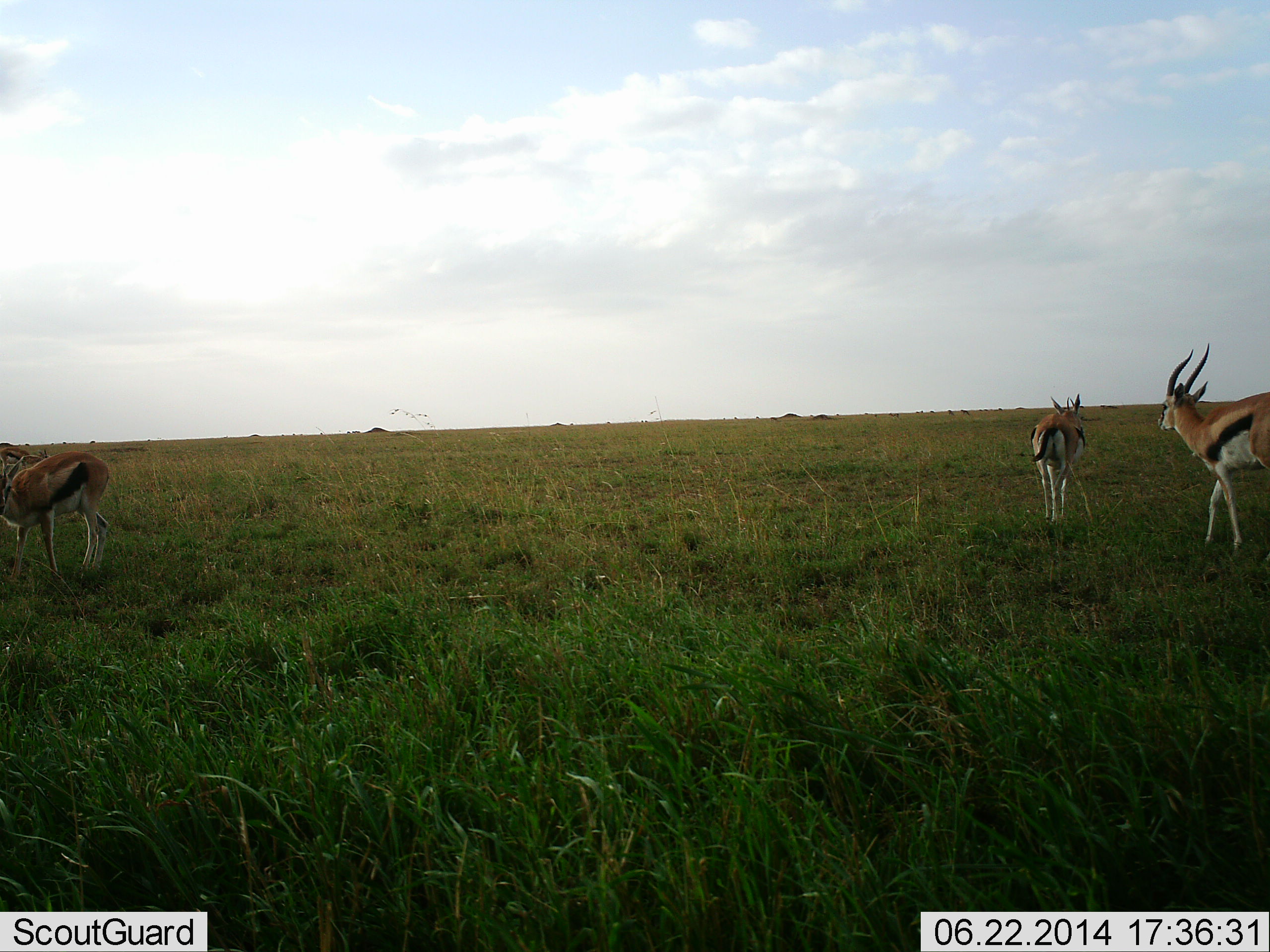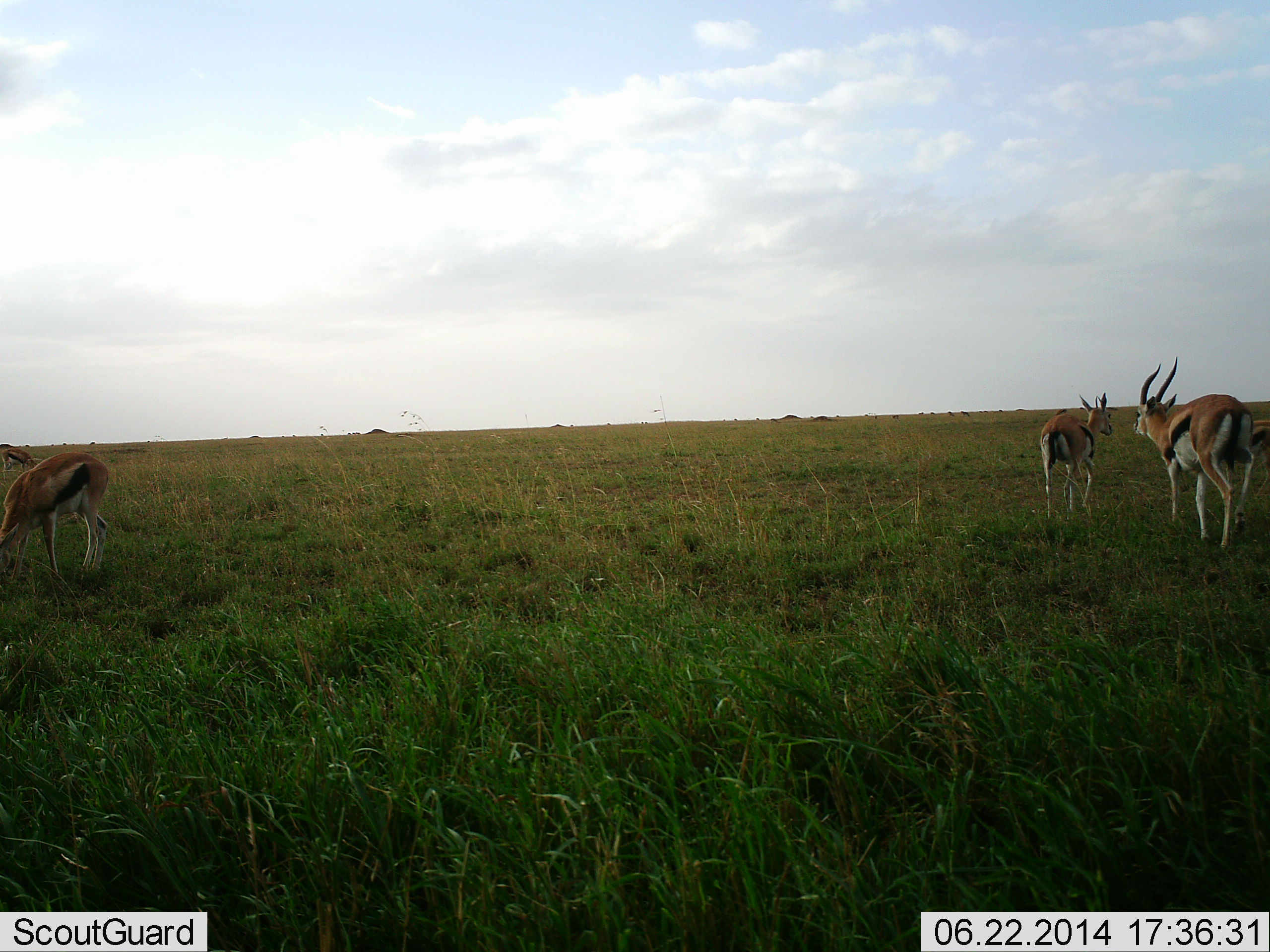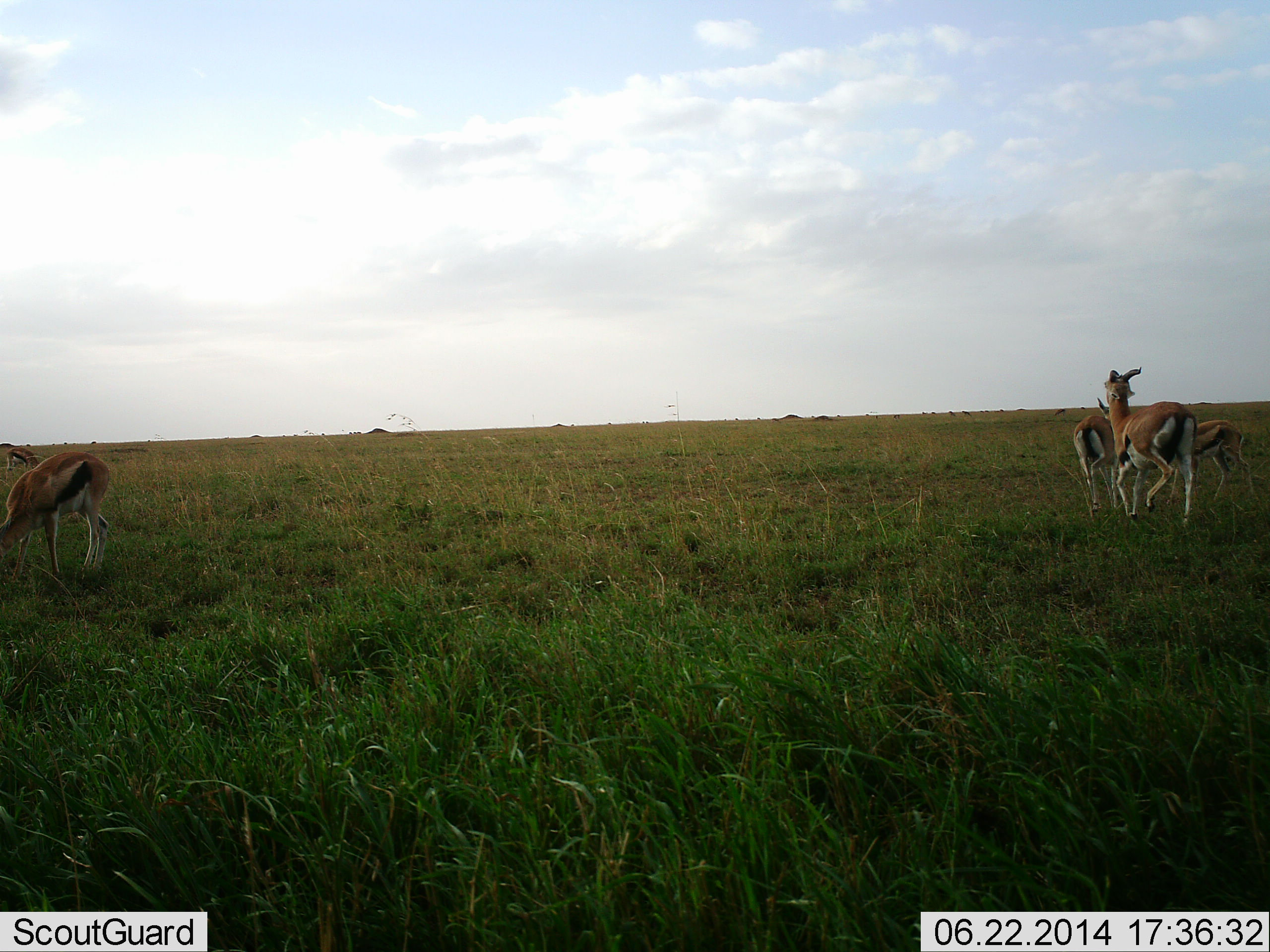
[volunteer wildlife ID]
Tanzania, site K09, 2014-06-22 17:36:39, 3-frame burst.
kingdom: Animalia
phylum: Chordata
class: Mammalia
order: Artiodactyla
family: Bovidae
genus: Eudorcas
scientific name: Eudorcas thomsonii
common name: thomson's gazelle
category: gazellethomsons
Gazellethomsons (thomson's gazelle) (Eudorcas thomsonii), count 5. Behavior (volunteer vote fractions): standing 40%, resting 0%, moving 70%, interacting 10%. Young present (vote fraction): 10%. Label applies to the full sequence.